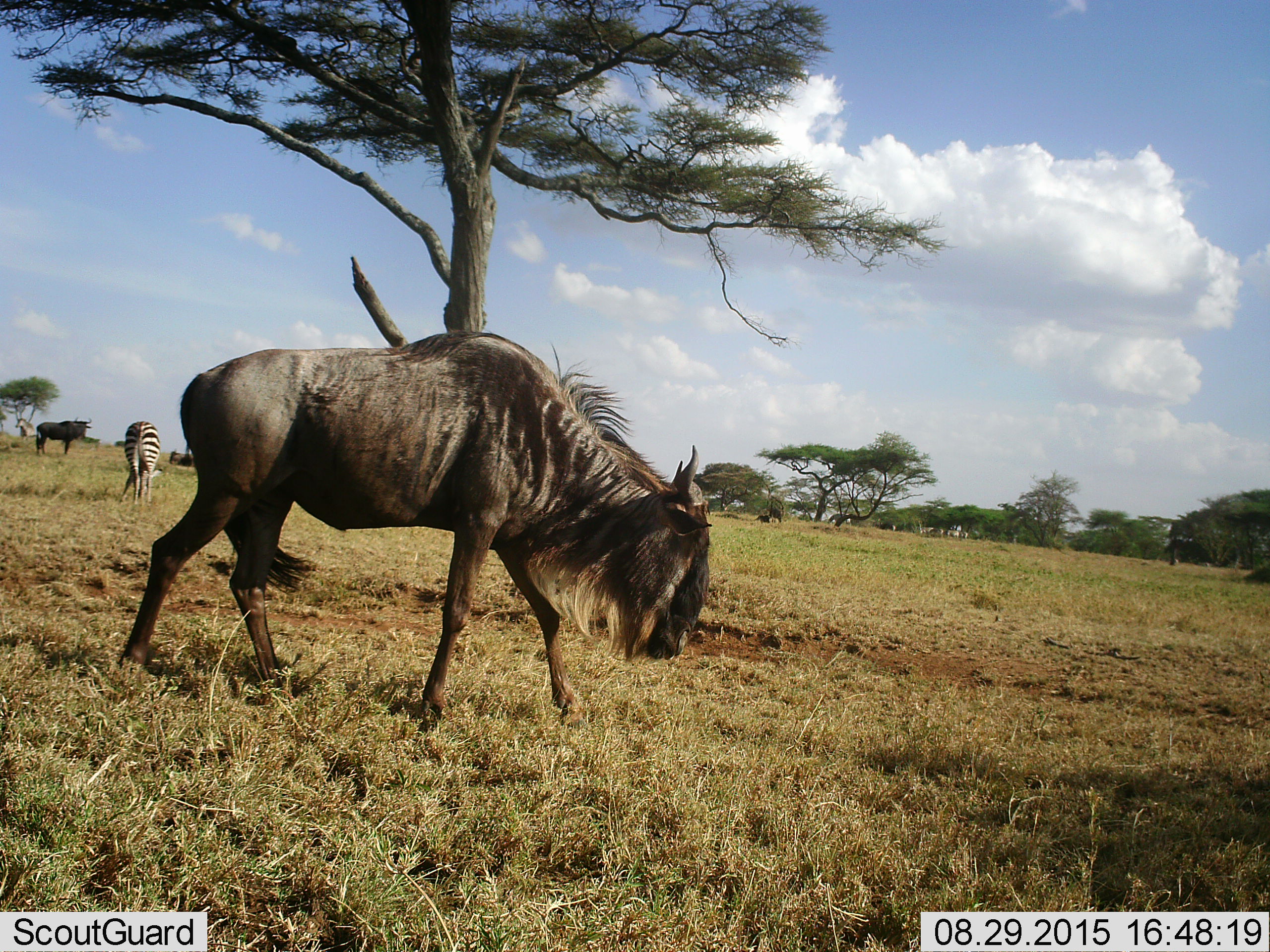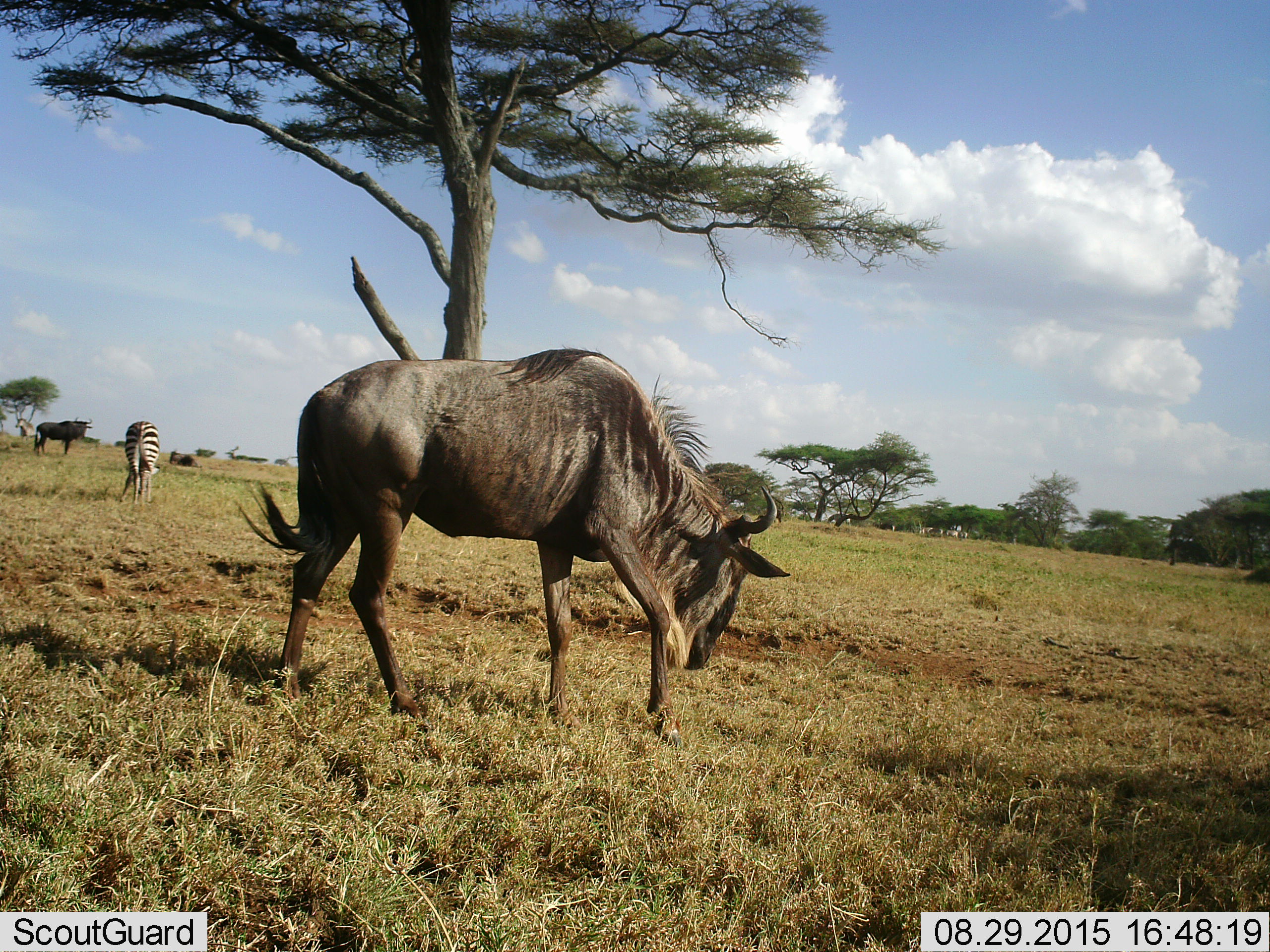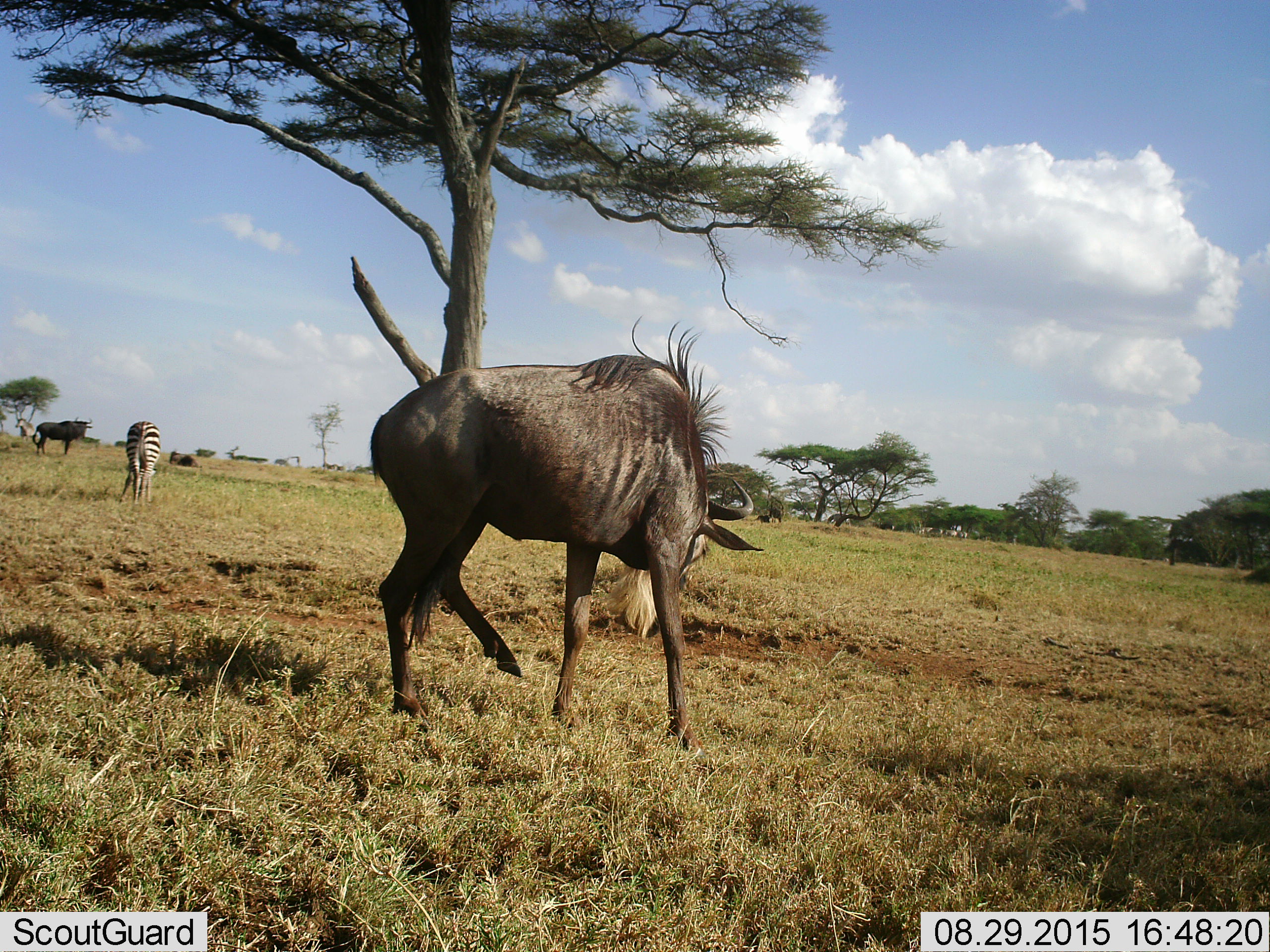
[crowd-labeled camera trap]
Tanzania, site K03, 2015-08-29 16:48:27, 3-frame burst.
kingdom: Animalia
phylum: Chordata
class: Mammalia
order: Artiodactyla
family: Bovidae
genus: Connochaetes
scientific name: Connochaetes taurinus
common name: blue wildebeest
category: wildebeest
Wildebeest (blue wildebeest) (Connochaetes taurinus), count 3. Behavior (volunteer vote fractions): standing 73%, resting 9%, moving 82%, interacting 0%. Young present (vote fraction): 0%. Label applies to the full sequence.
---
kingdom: Animalia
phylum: Chordata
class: Mammalia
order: Perissodactyla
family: Equidae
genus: Equus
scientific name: Equus quagga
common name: plains zebra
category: zebra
Zebra (plains zebra) (Equus quagga), count 1. Behavior (volunteer vote fractions): standing 60%, resting 10%, moving 20%, interacting 0%. Young present (vote fraction): 0%. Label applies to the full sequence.